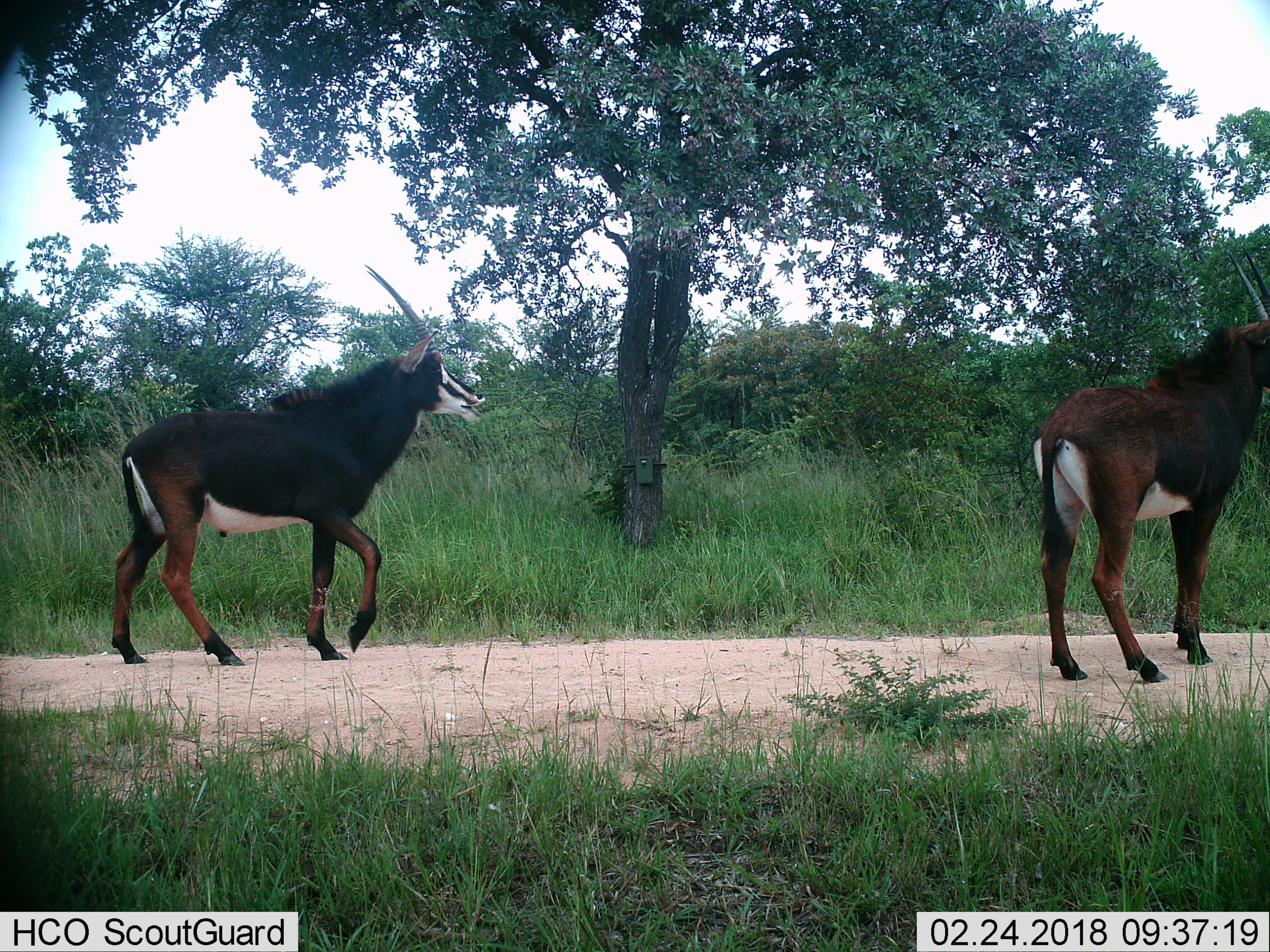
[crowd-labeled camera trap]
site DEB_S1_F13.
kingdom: Animalia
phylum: Chordata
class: Mammalia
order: Artiodactyla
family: Bovidae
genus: Hippotragus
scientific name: Hippotragus niger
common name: sable antelope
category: sable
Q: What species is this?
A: Sable (sable antelope) (Hippotragus niger).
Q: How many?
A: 2.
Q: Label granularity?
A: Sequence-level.